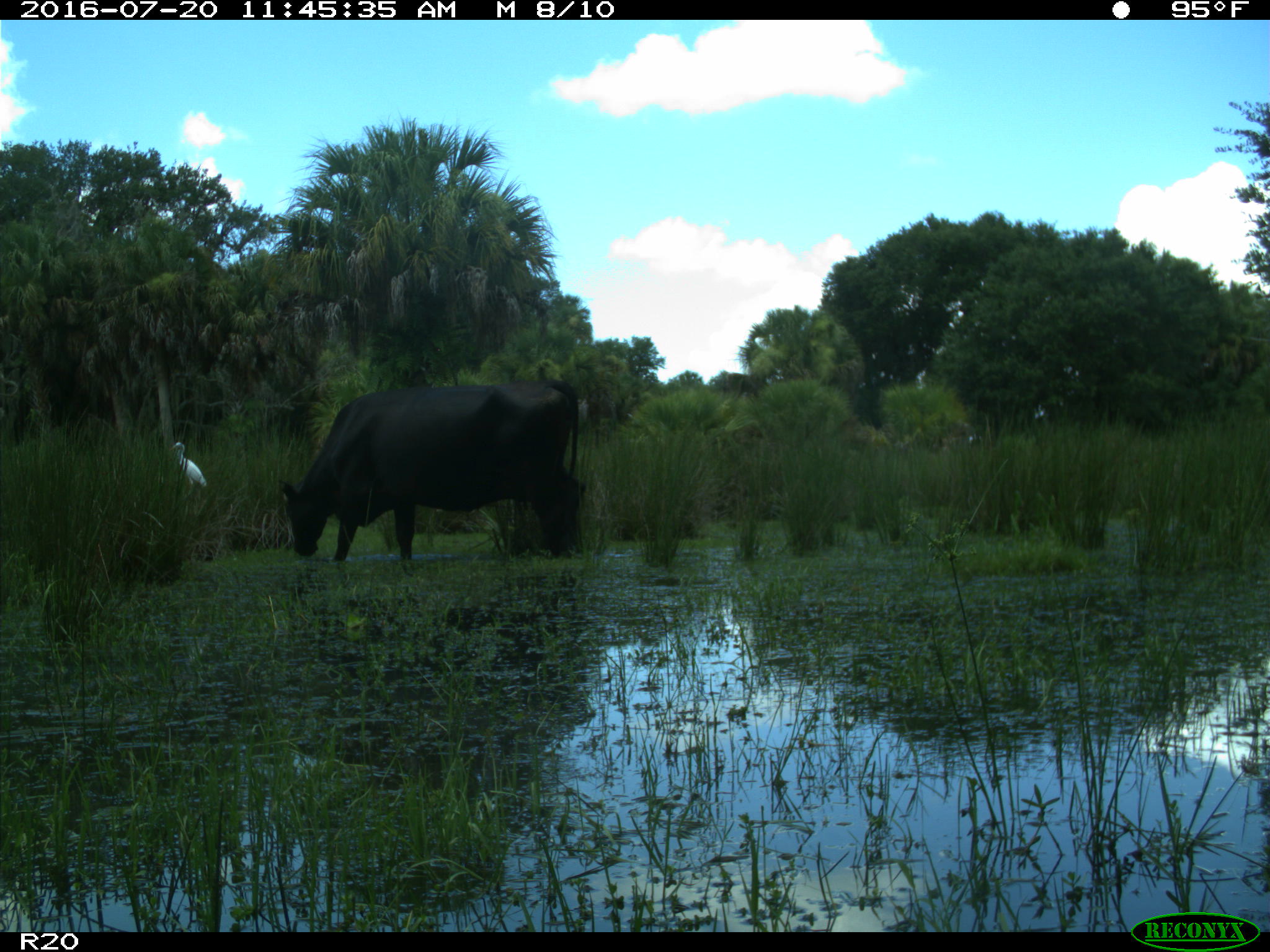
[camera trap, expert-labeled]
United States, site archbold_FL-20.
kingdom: Animalia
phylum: Chordata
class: Mammalia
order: Artiodactyla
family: Bovidae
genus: Bos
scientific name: Bos taurus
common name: domestic cow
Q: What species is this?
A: Bos taurus (domestic cow).